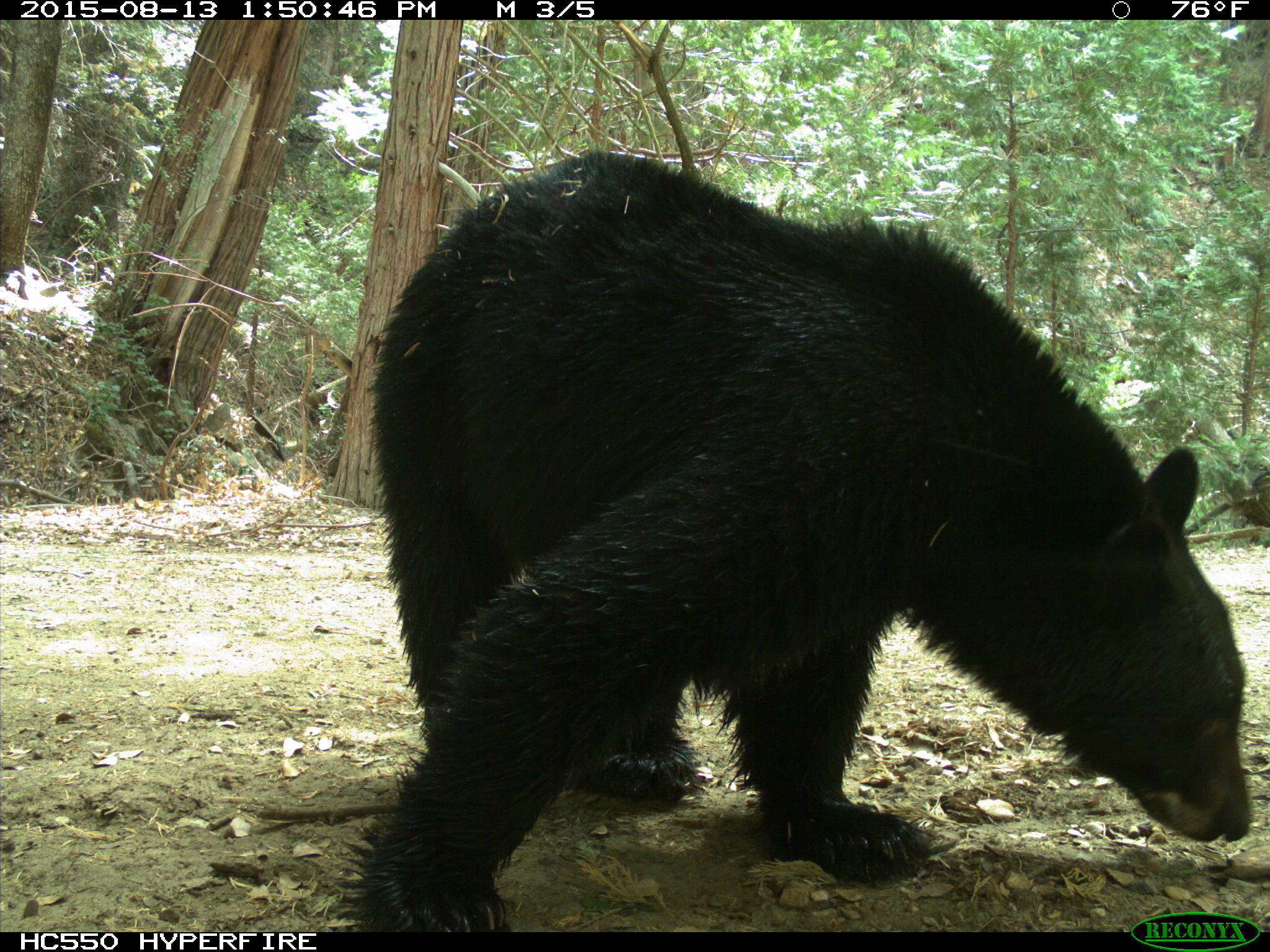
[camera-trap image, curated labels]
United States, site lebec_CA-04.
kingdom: Animalia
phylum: Chordata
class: Mammalia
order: Carnivora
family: Ursidae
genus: Ursus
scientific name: Ursus americanus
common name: american black bear